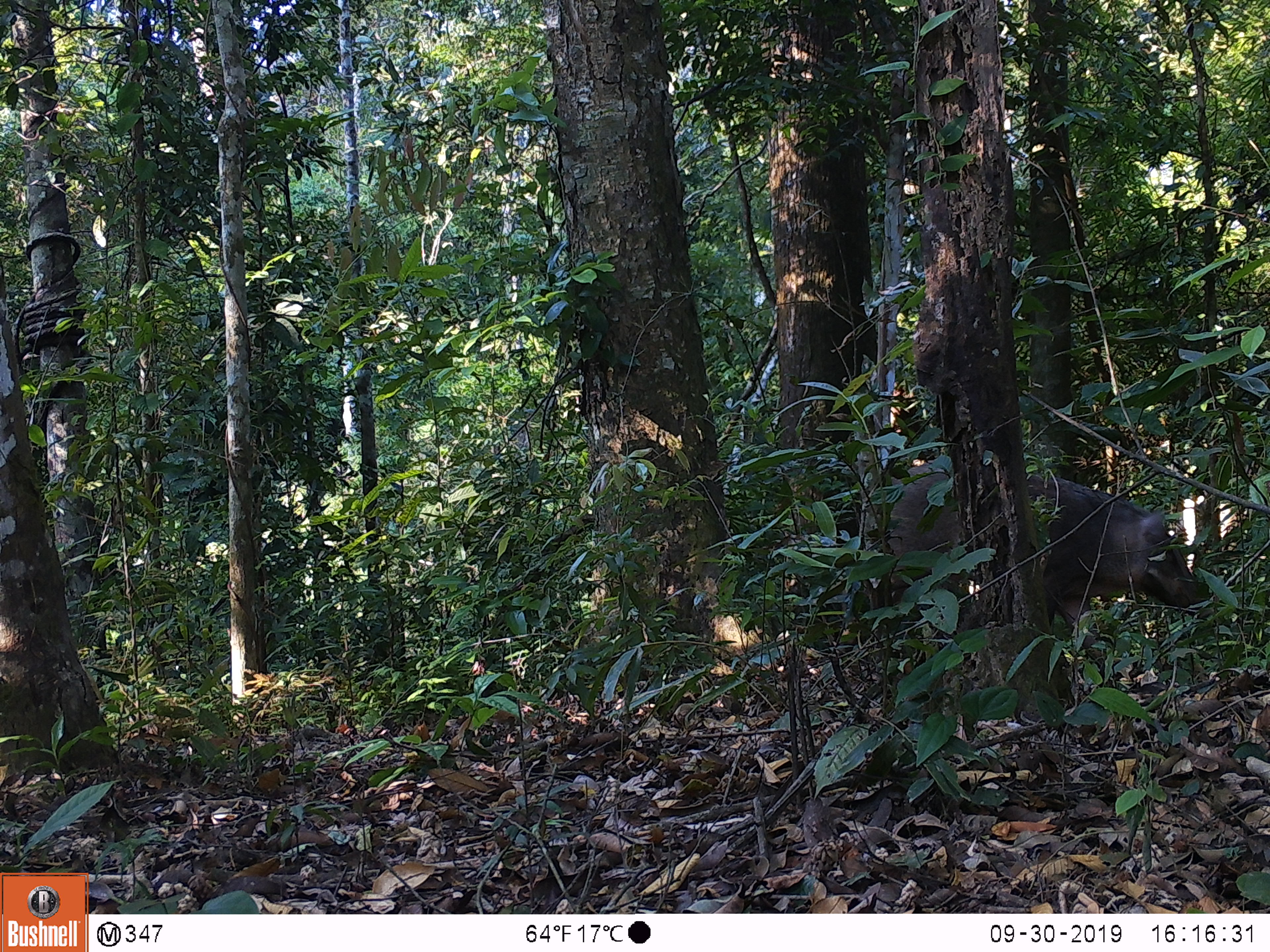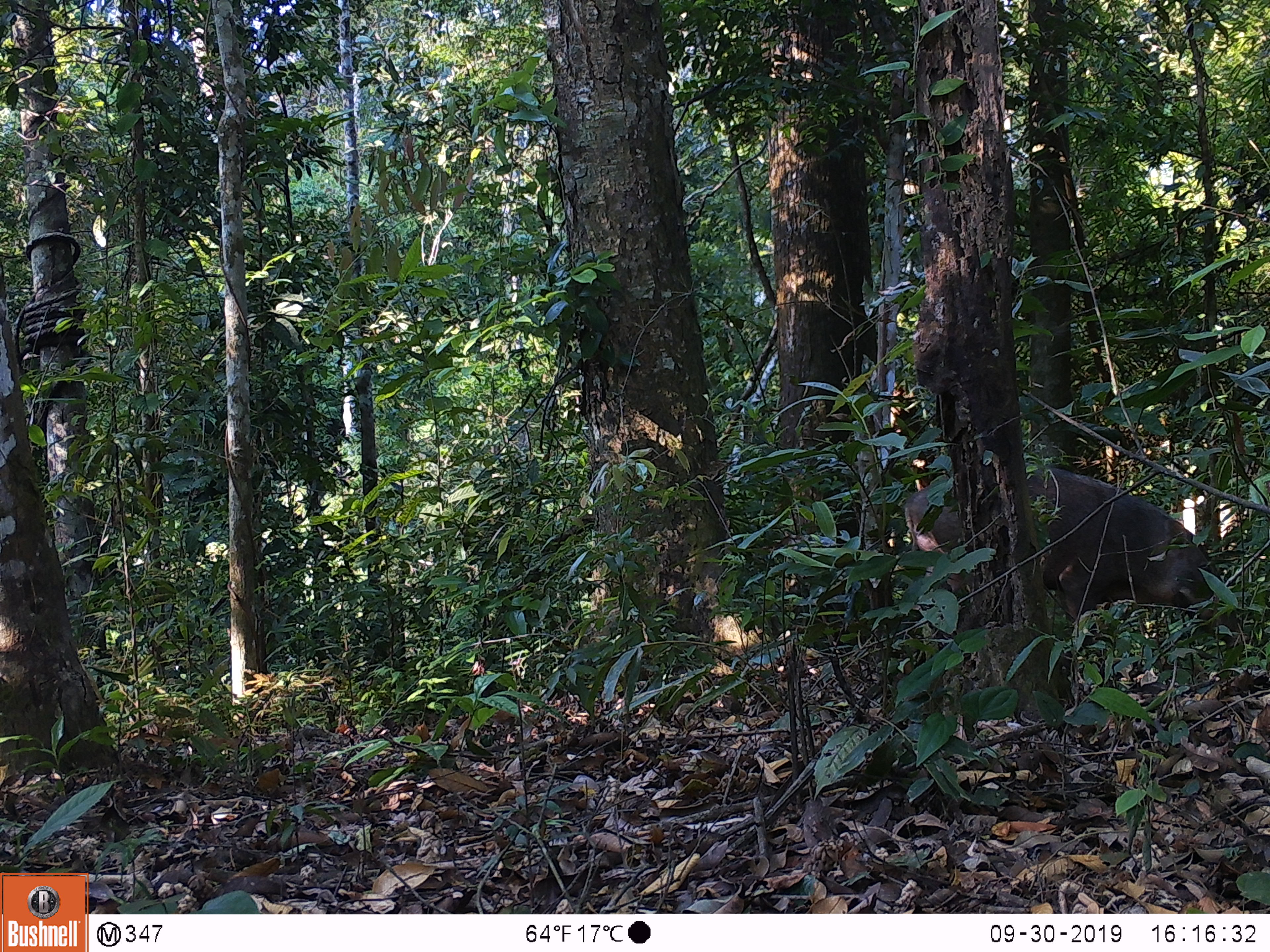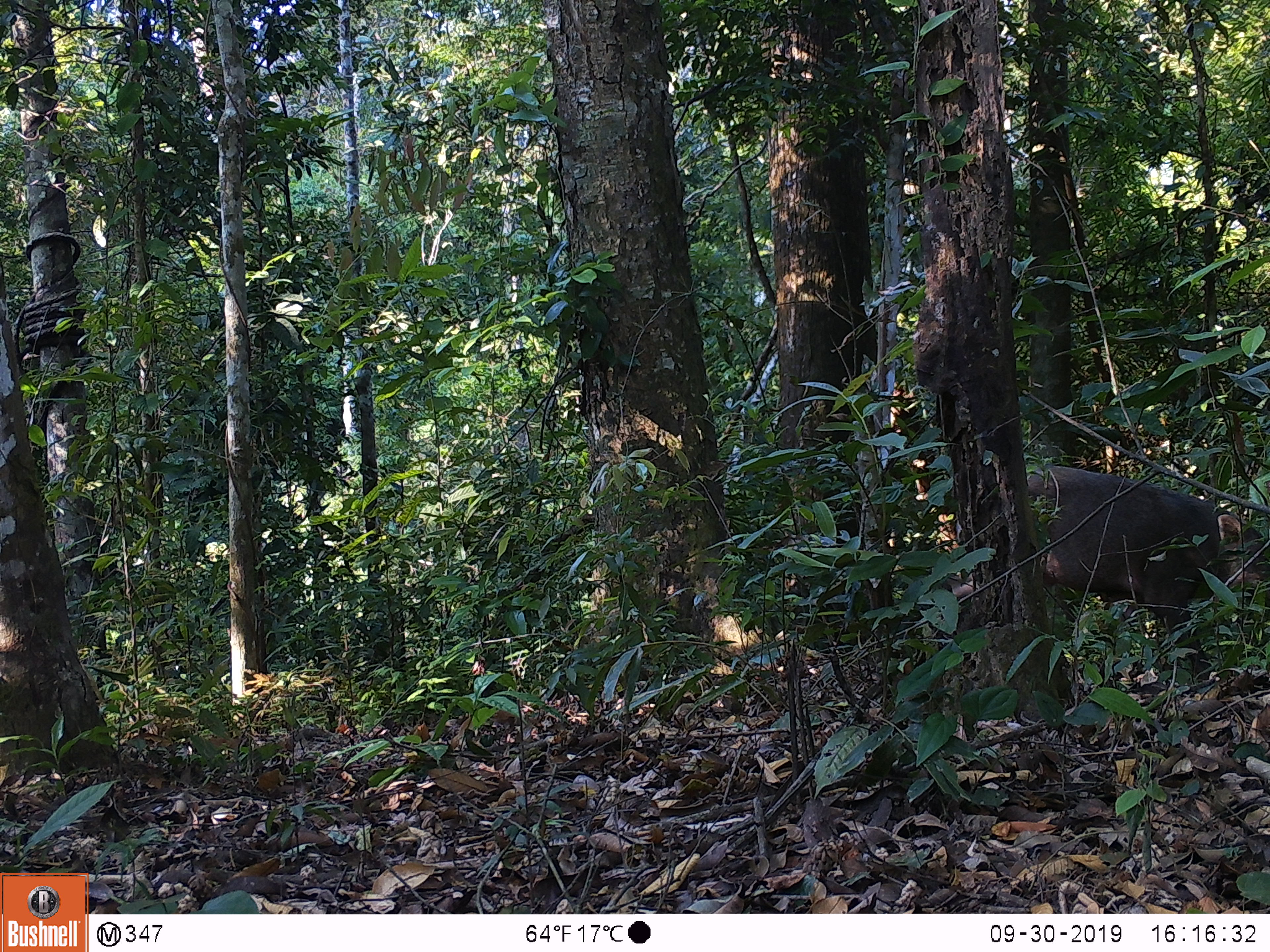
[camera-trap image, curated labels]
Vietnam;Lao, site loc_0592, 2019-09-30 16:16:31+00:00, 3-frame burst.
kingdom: Animalia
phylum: Chordata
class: Mammalia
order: Artiodactyla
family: Suidae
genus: Sus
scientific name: Sus scrofa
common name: eurasian wild pig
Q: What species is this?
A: Eurasian wild pig (Sus scrofa).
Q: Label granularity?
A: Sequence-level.